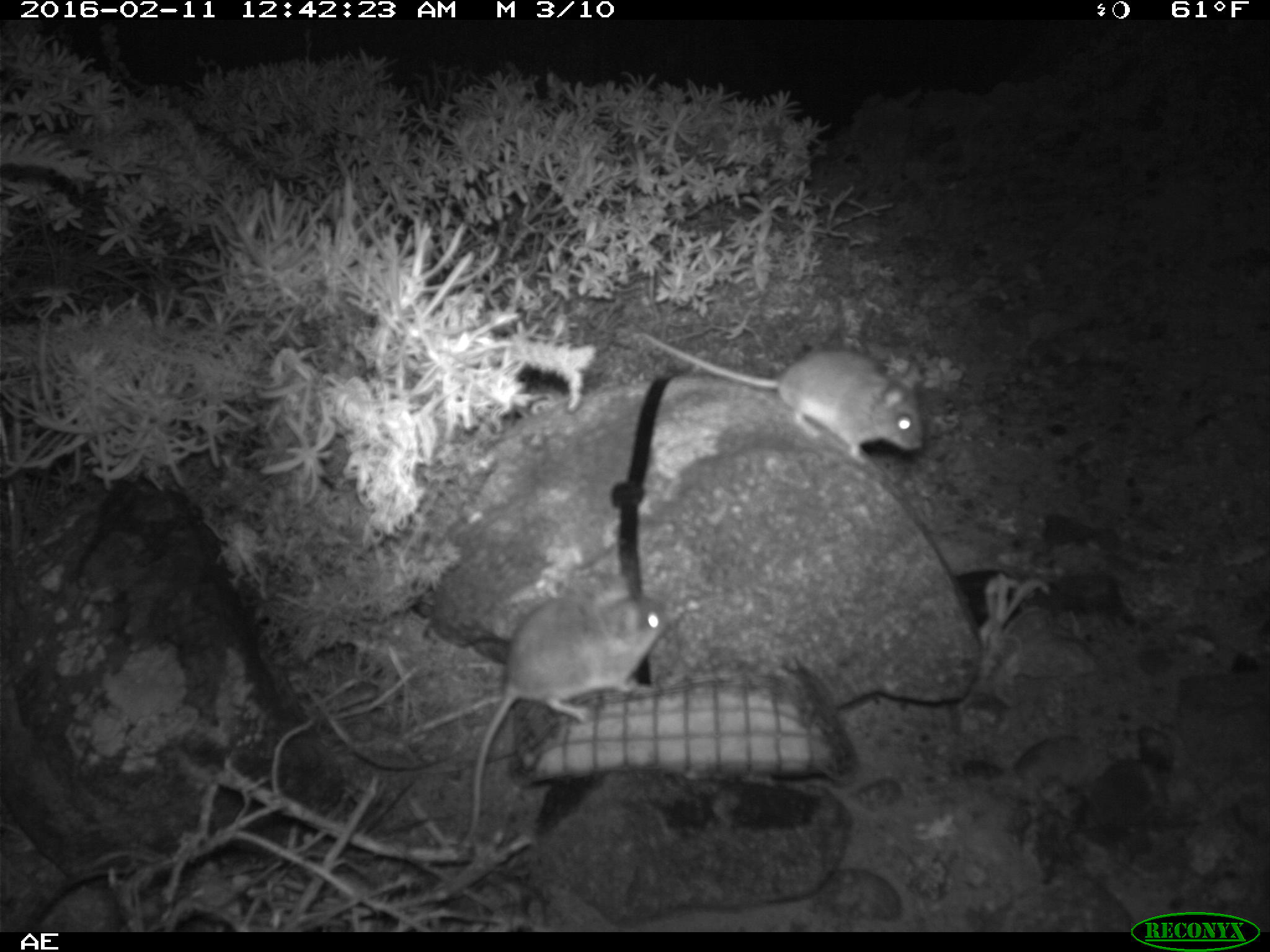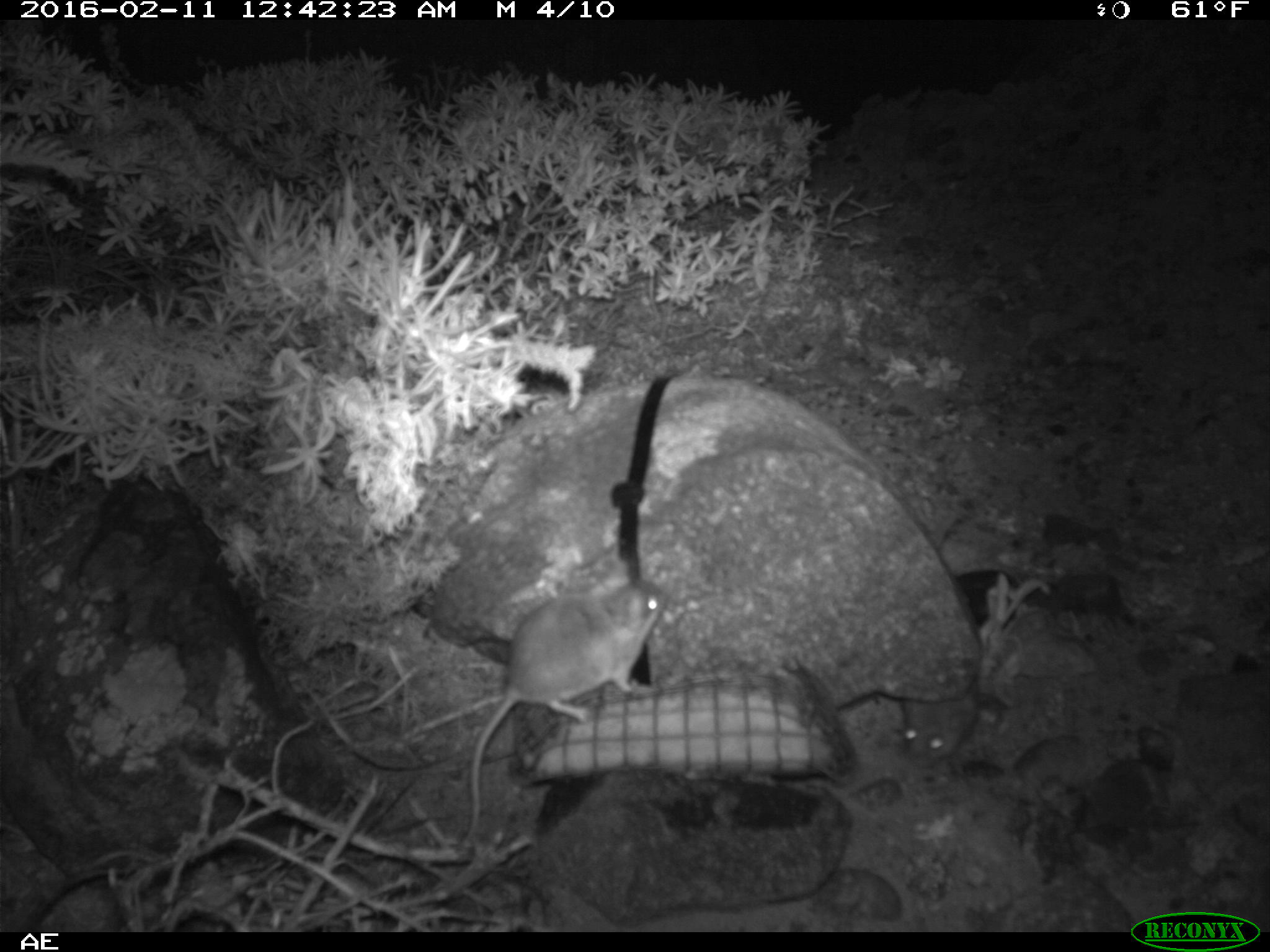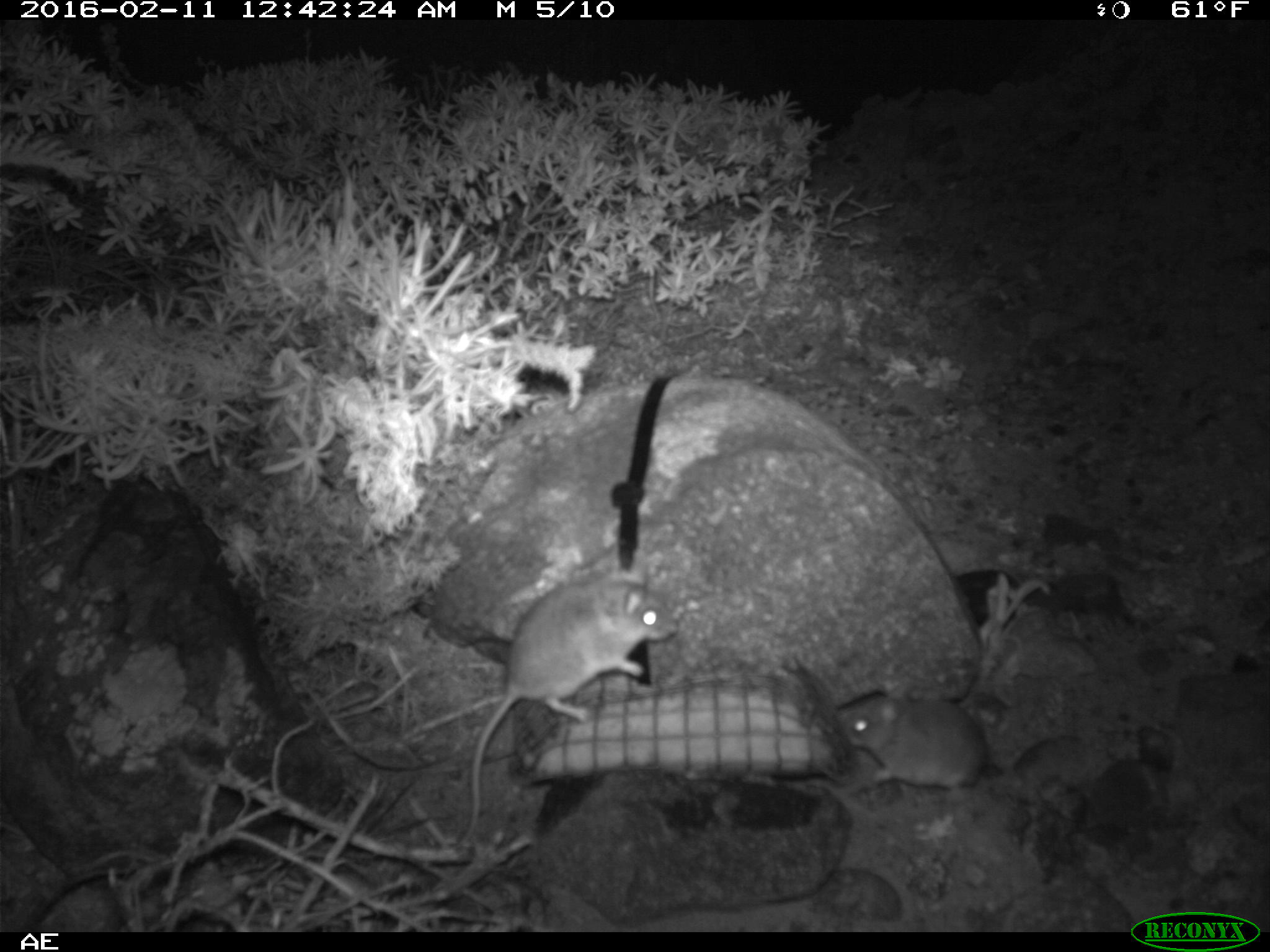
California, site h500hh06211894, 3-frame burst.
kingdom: Animalia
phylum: Chordata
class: Mammalia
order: Rodentia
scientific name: Rodentia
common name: rodent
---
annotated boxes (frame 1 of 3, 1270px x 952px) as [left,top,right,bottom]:
rodent: [460,576,672,846]; [640,331,923,465]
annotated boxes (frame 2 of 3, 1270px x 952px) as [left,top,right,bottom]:
rodent: [460,575,669,848]; [894,635,980,759]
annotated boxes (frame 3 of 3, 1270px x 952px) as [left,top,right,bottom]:
rodent: [456,563,675,847]; [838,681,987,791]